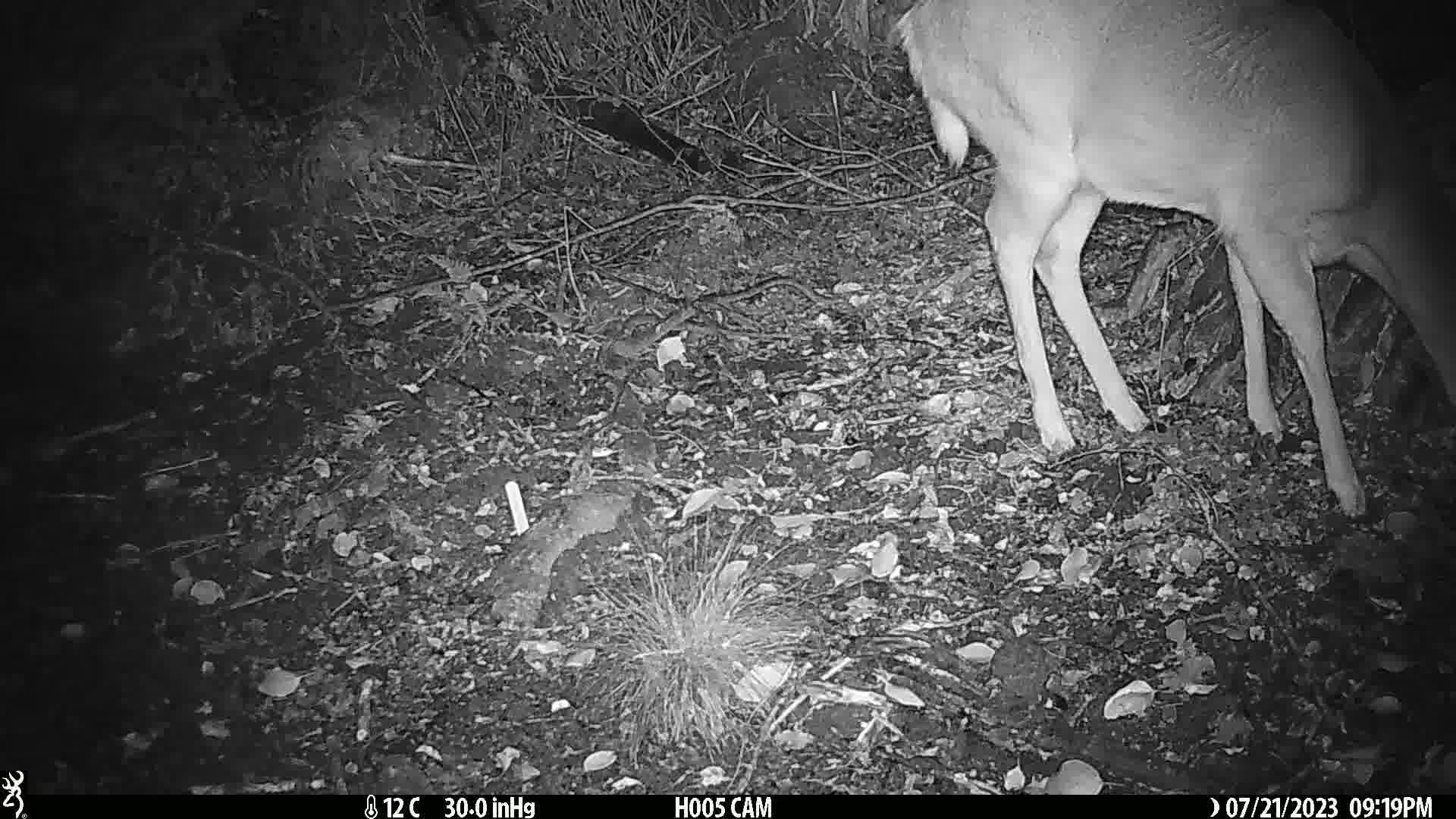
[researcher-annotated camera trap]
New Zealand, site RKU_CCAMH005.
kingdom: Animalia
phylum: Chordata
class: Mammalia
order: Artiodactyla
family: Cervidae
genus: Odocoileus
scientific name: Odocoileus virginianus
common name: white-tailed deer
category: white tailed deer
White tailed deer (white-tailed deer) (Odocoileus virginianus).